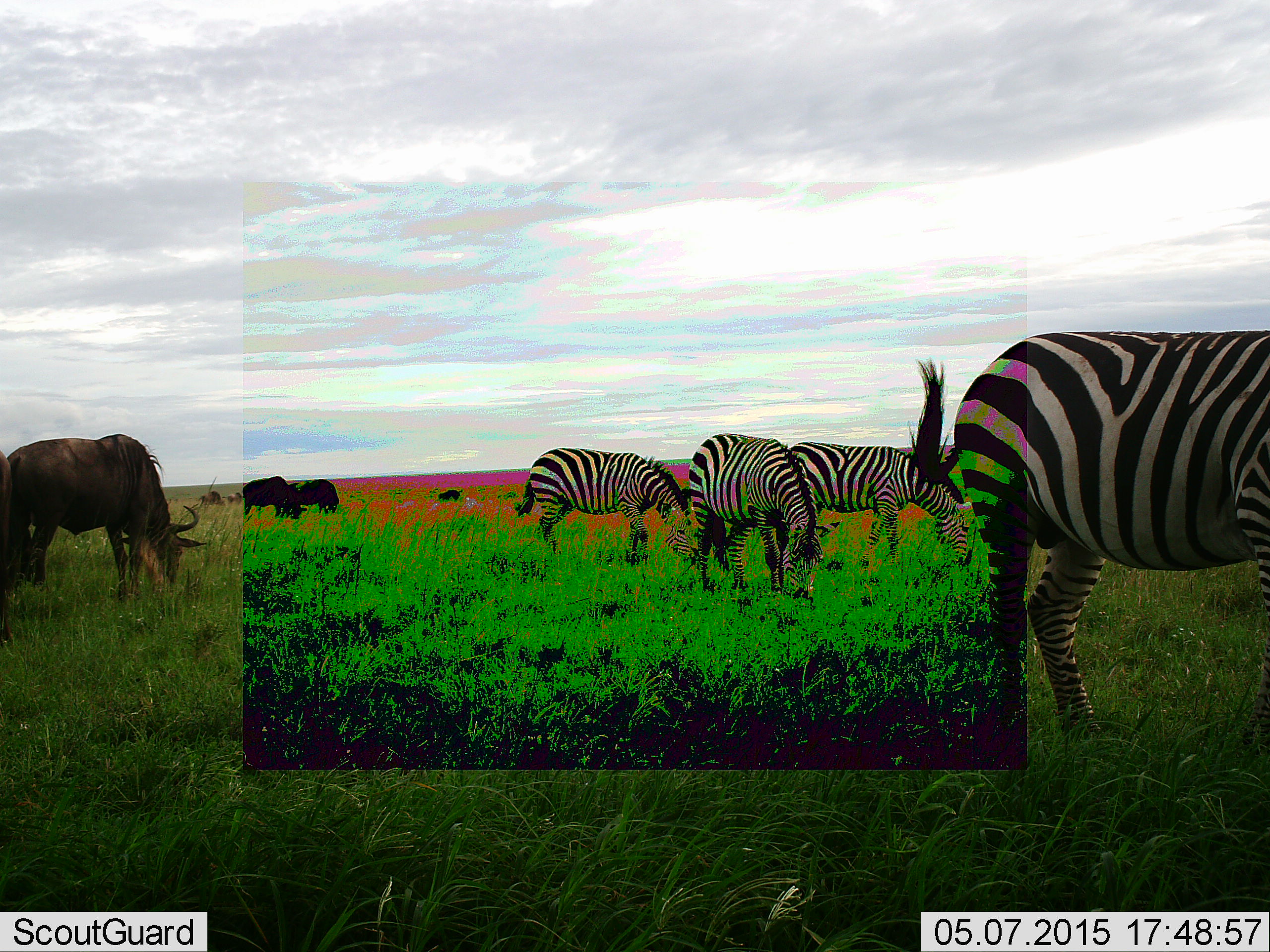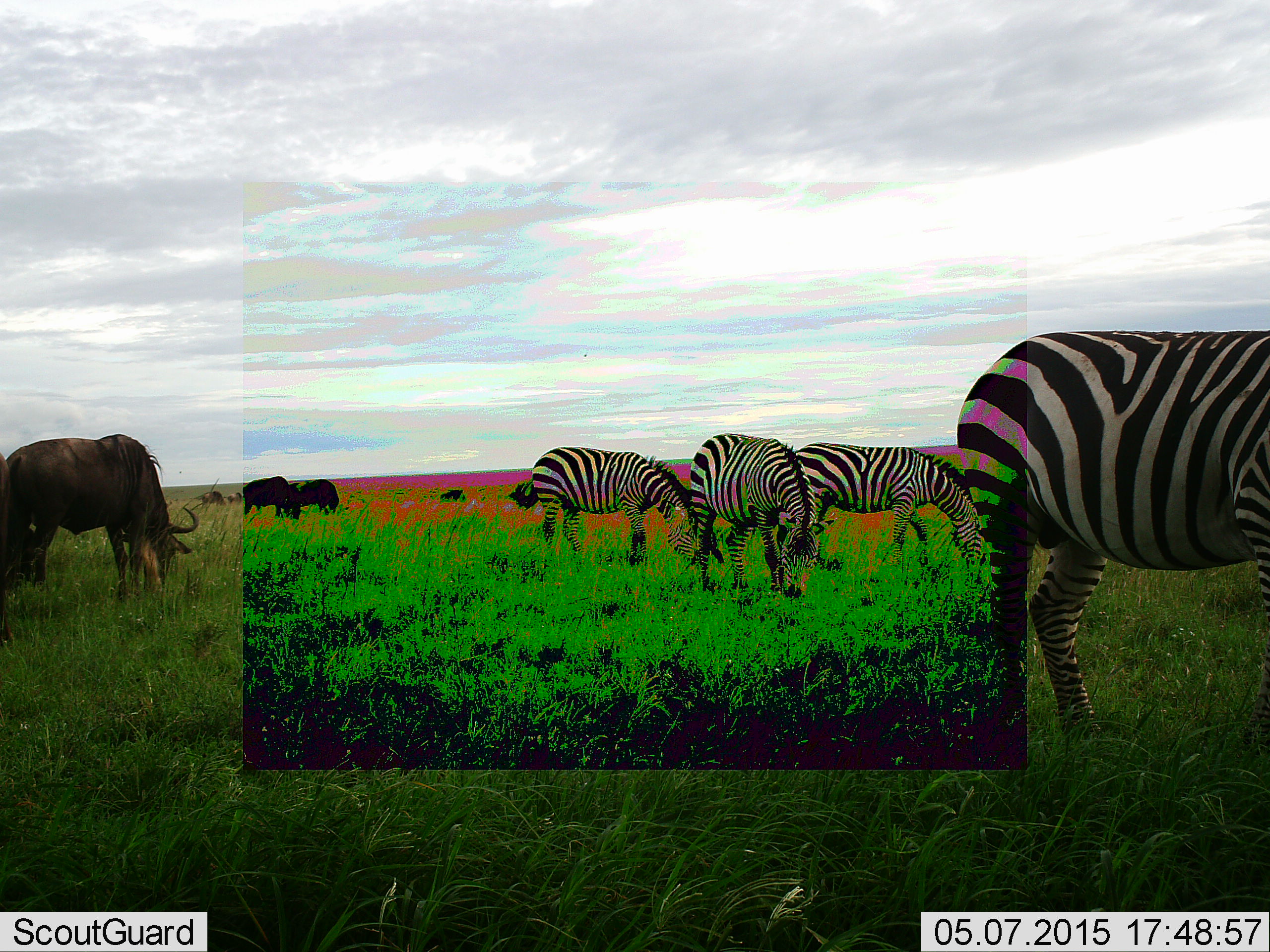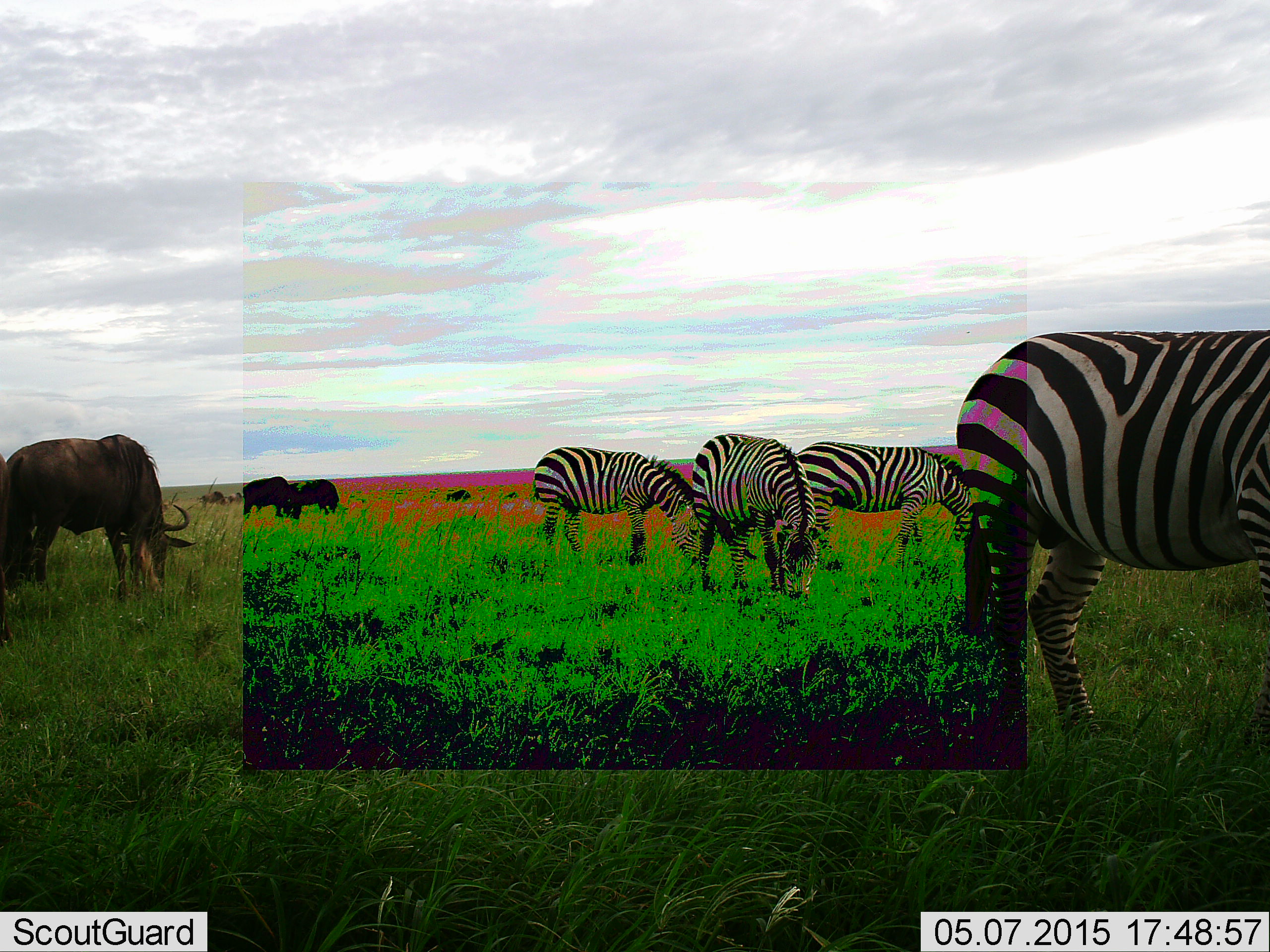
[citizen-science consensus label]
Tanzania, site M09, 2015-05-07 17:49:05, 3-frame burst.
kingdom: Animalia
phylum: Chordata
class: Mammalia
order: Artiodactyla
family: Bovidae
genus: Connochaetes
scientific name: Connochaetes taurinus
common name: blue wildebeest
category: wildebeest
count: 6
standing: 20%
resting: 10%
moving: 0%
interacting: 0%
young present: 0%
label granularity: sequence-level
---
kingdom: Animalia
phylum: Chordata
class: Mammalia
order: Perissodactyla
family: Equidae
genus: Equus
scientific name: Equus quagga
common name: plains zebra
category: zebra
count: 4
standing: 42%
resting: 0%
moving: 17%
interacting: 0%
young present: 0%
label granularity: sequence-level